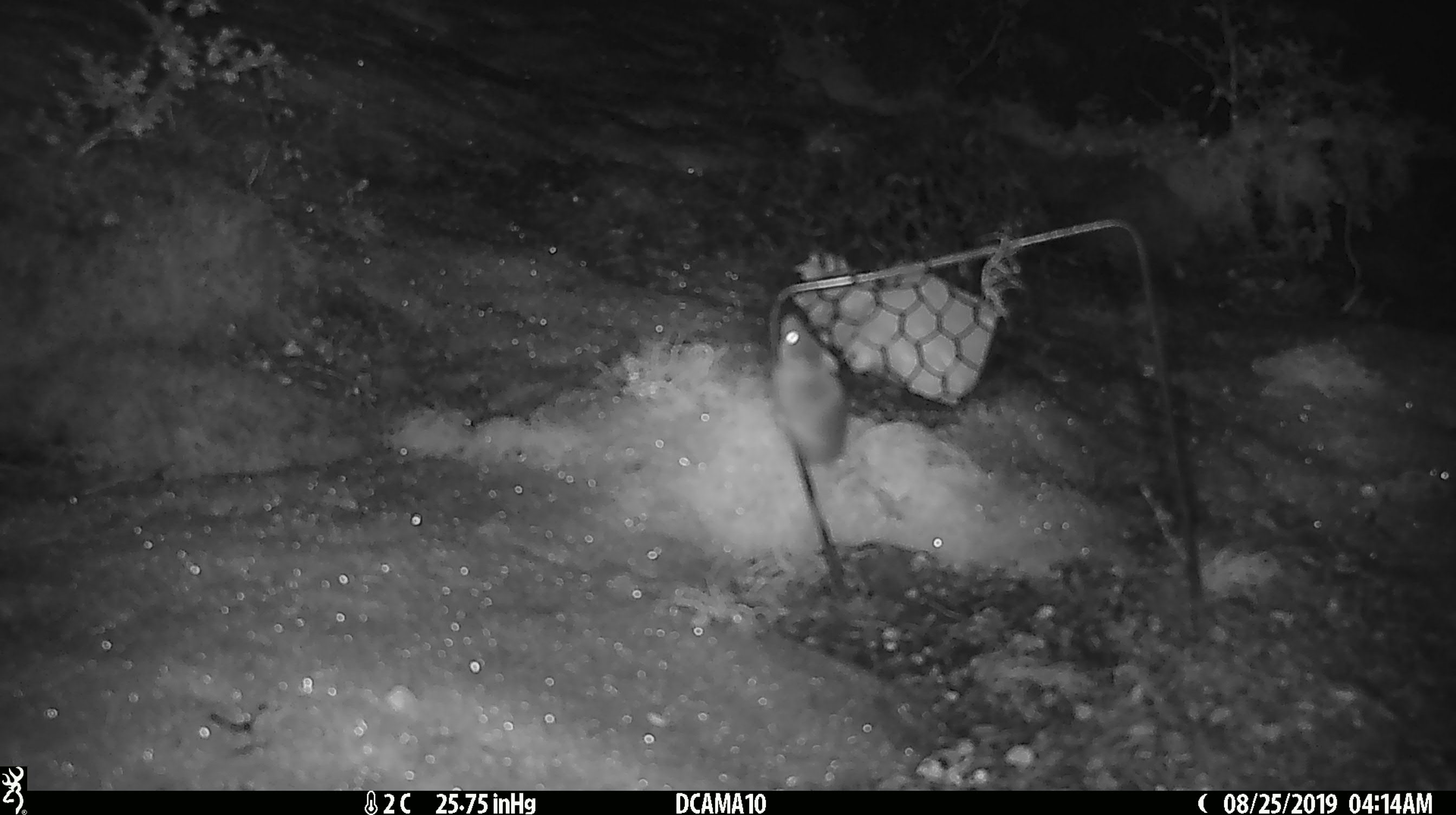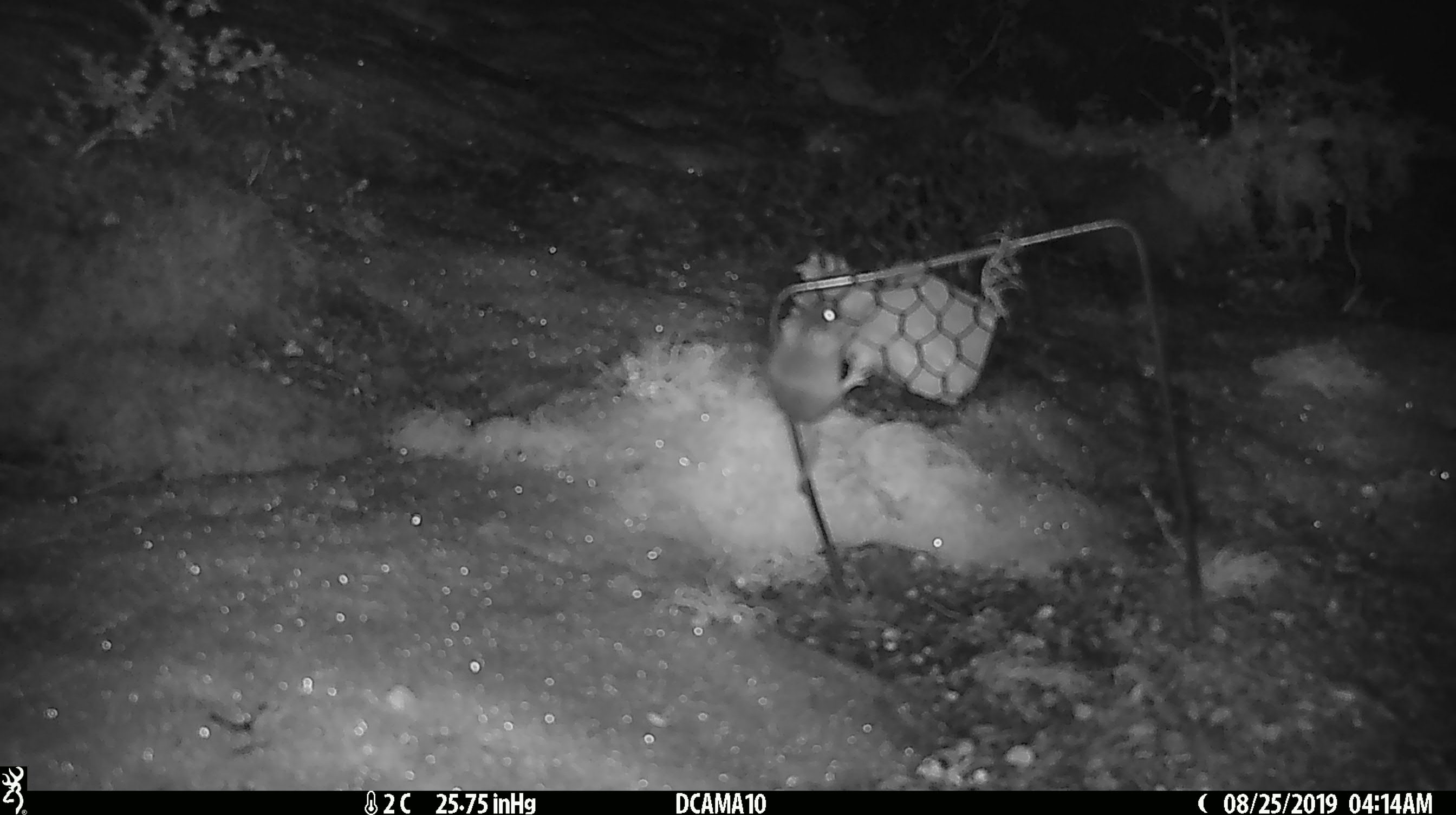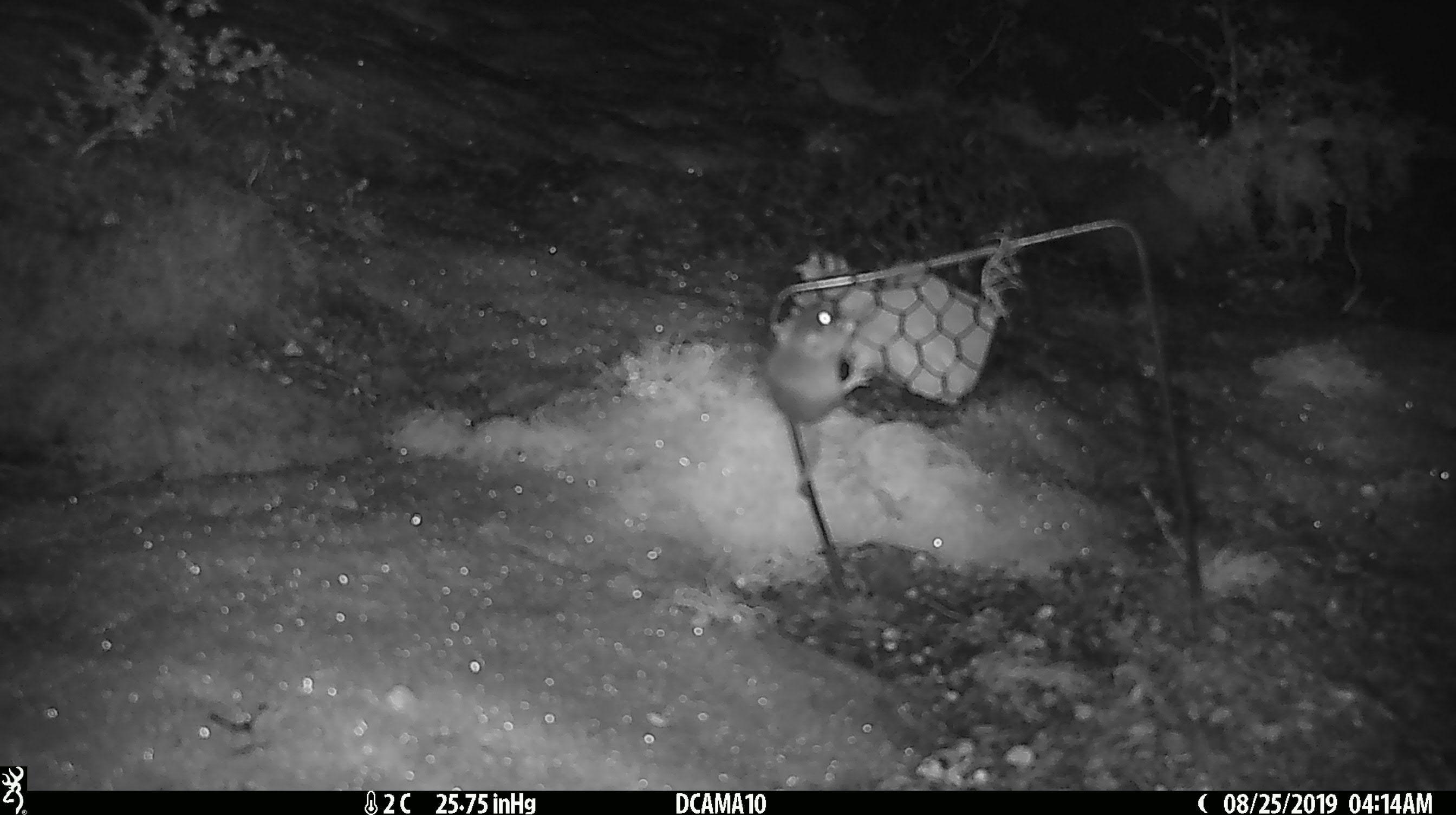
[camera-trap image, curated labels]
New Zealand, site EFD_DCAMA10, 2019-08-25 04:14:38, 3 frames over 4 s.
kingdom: Animalia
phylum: Chordata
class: Mammalia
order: Rodentia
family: Muridae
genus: Mus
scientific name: Mus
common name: mouse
Mouse (Mus).